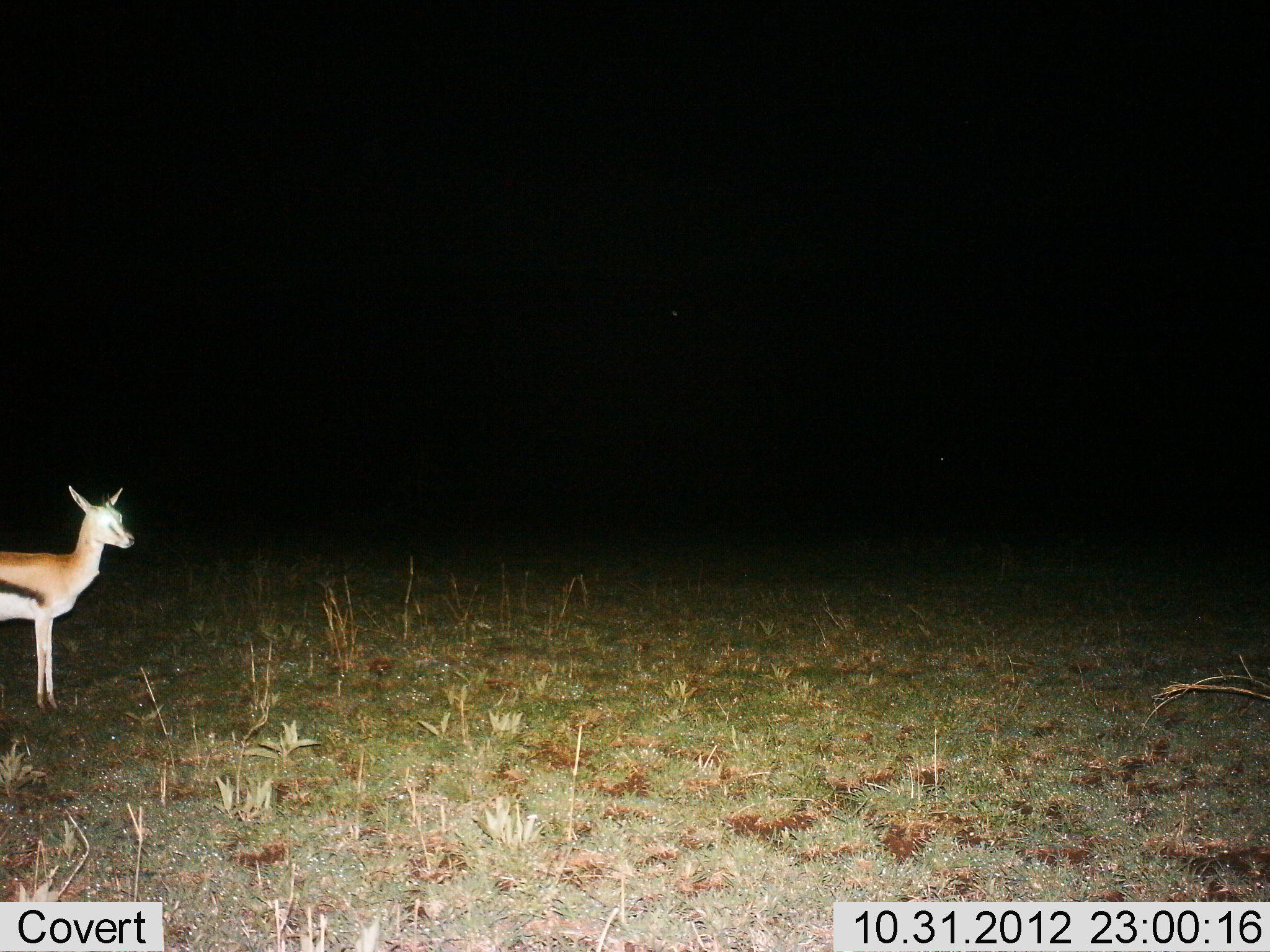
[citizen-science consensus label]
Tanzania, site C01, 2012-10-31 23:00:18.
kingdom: Animalia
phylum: Chordata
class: Mammalia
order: Artiodactyla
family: Bovidae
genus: Eudorcas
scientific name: Eudorcas thomsonii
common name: thomson's gazelle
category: gazellethomsons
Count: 1.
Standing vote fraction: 100%.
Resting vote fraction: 0%.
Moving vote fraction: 0%.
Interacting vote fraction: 0%.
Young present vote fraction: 10%.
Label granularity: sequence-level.